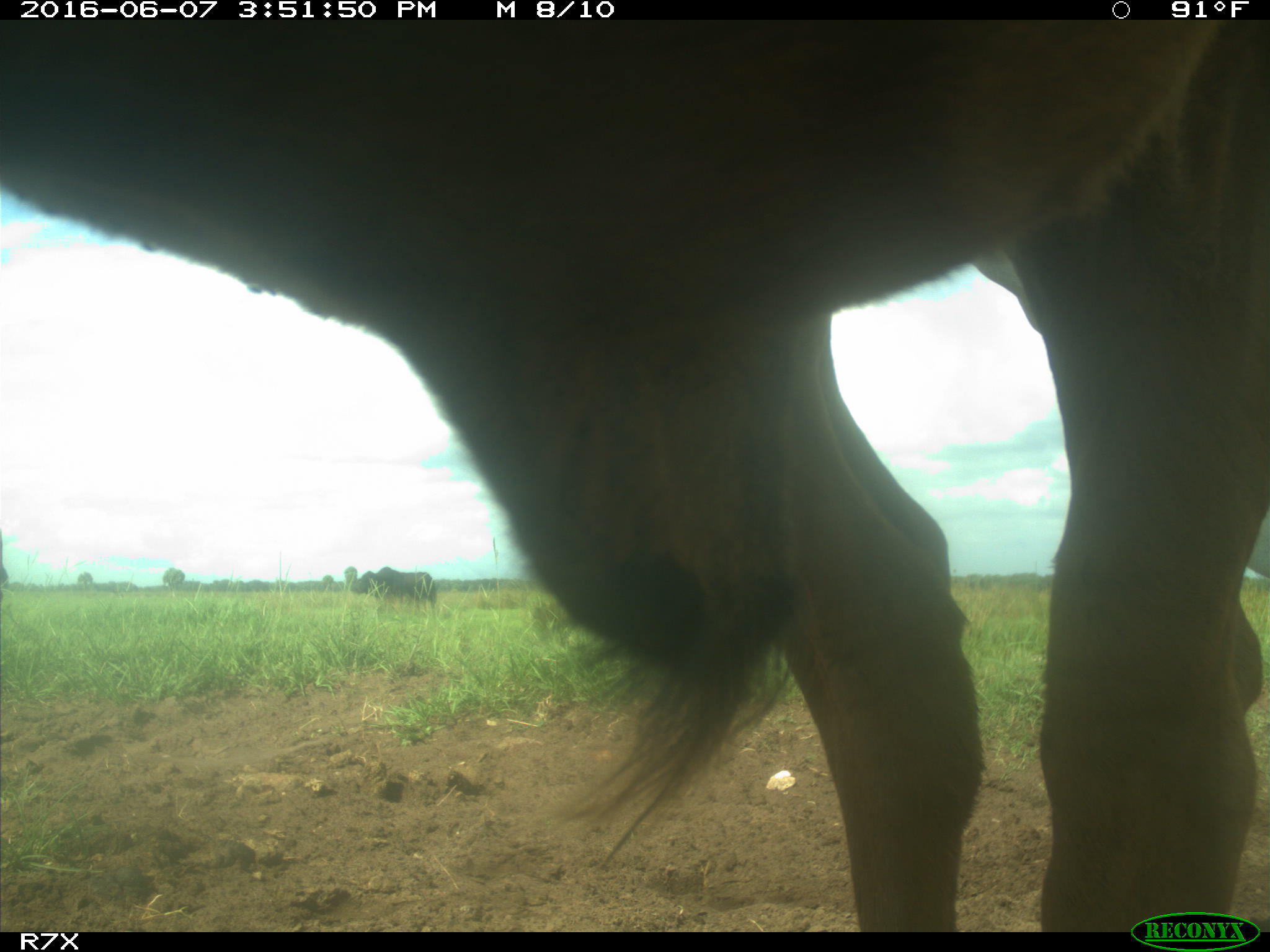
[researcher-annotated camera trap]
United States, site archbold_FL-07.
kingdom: Animalia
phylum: Chordata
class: Mammalia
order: Artiodactyla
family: Bovidae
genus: Bos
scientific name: Bos taurus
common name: domestic cow